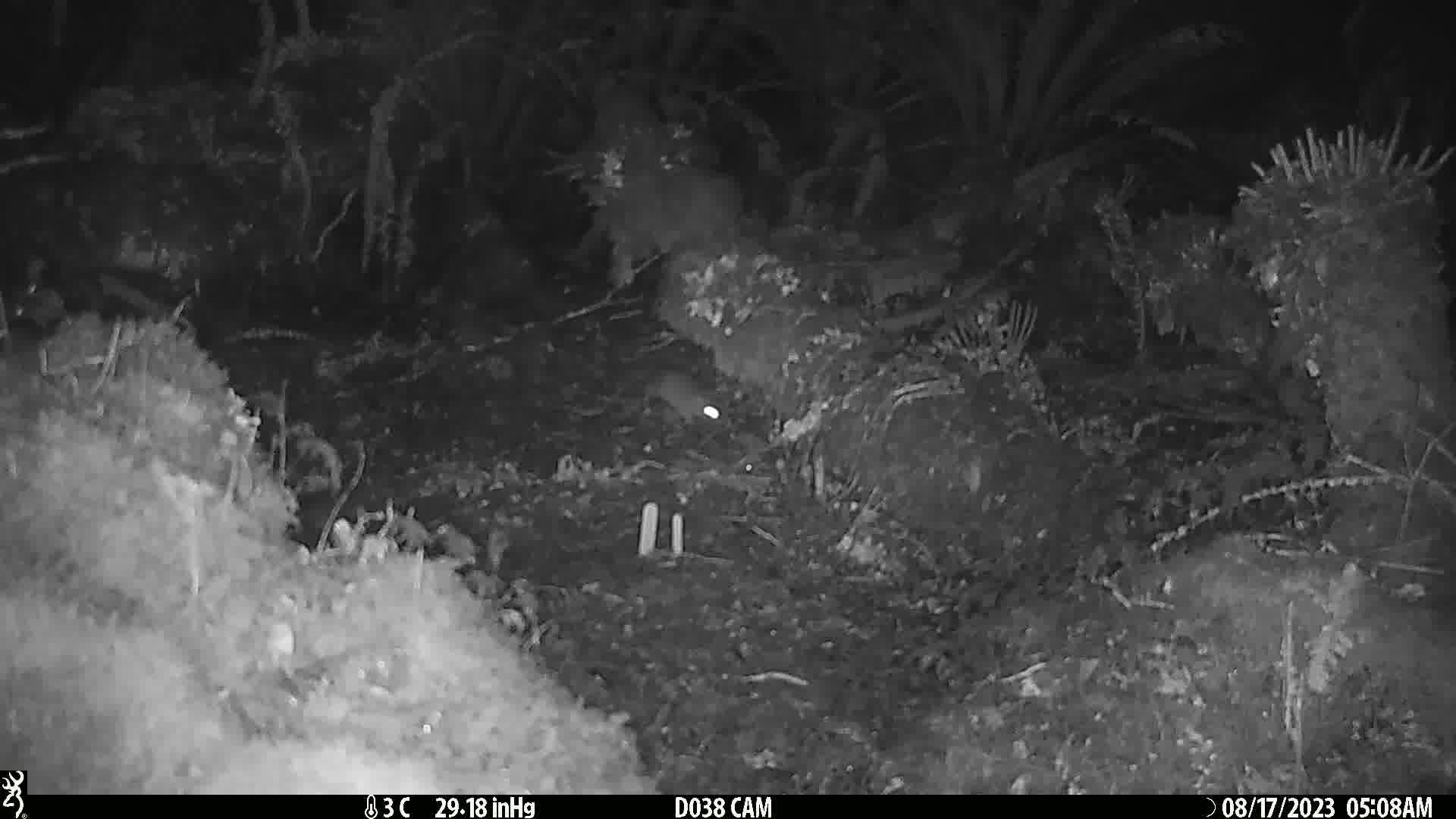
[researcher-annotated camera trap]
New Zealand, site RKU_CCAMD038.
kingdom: Animalia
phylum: Chordata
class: Mammalia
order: Rodentia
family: Muridae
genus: Rattus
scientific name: Rattus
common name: rat